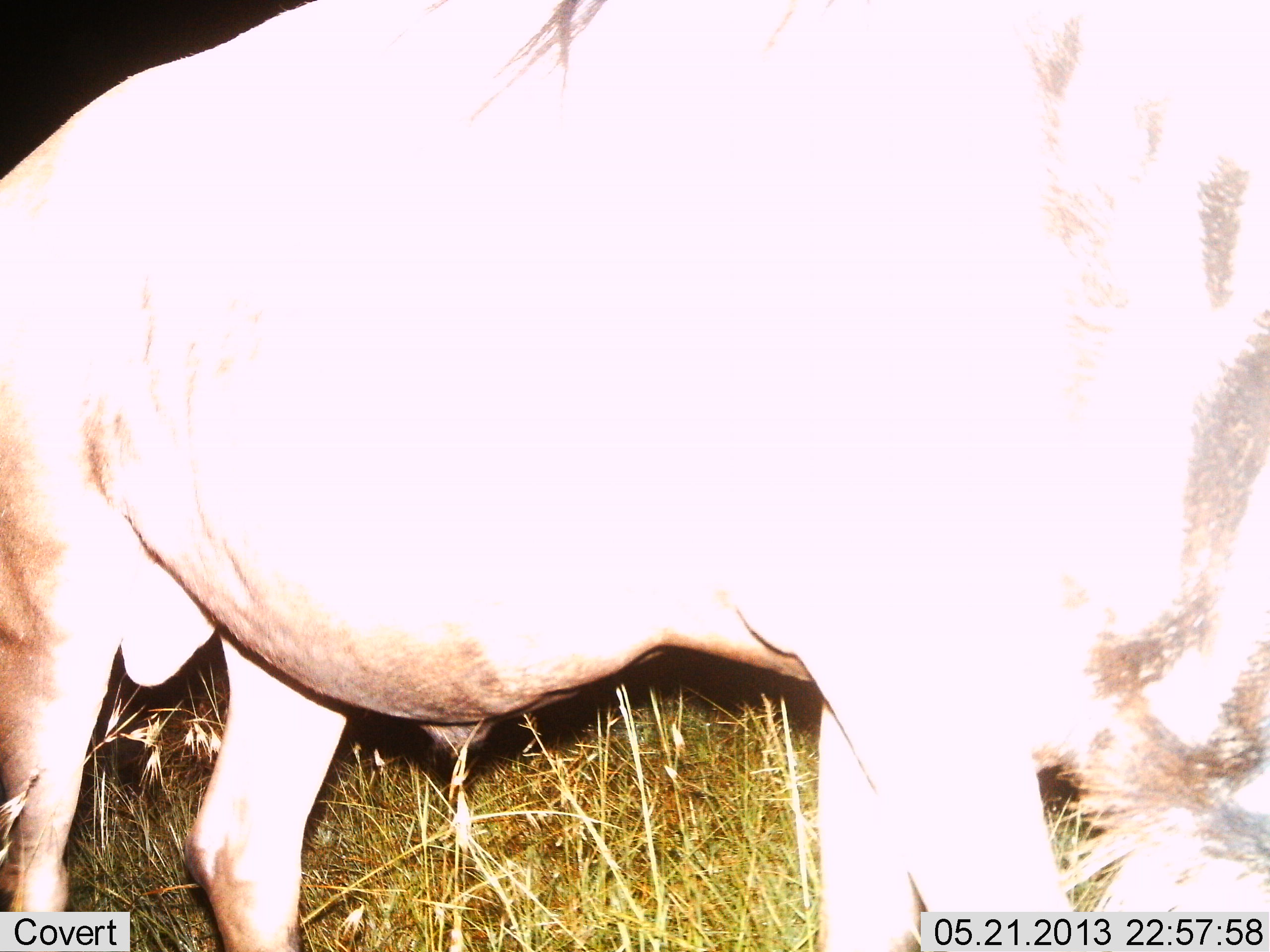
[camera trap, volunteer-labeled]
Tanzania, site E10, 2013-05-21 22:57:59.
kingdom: Animalia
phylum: Chordata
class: Mammalia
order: Artiodactyla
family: Bovidae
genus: Connochaetes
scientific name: Connochaetes taurinus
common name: blue wildebeest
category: wildebeest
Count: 1.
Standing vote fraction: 67%.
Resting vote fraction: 0%.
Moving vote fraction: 11%.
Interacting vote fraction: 0%.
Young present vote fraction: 0%.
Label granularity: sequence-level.